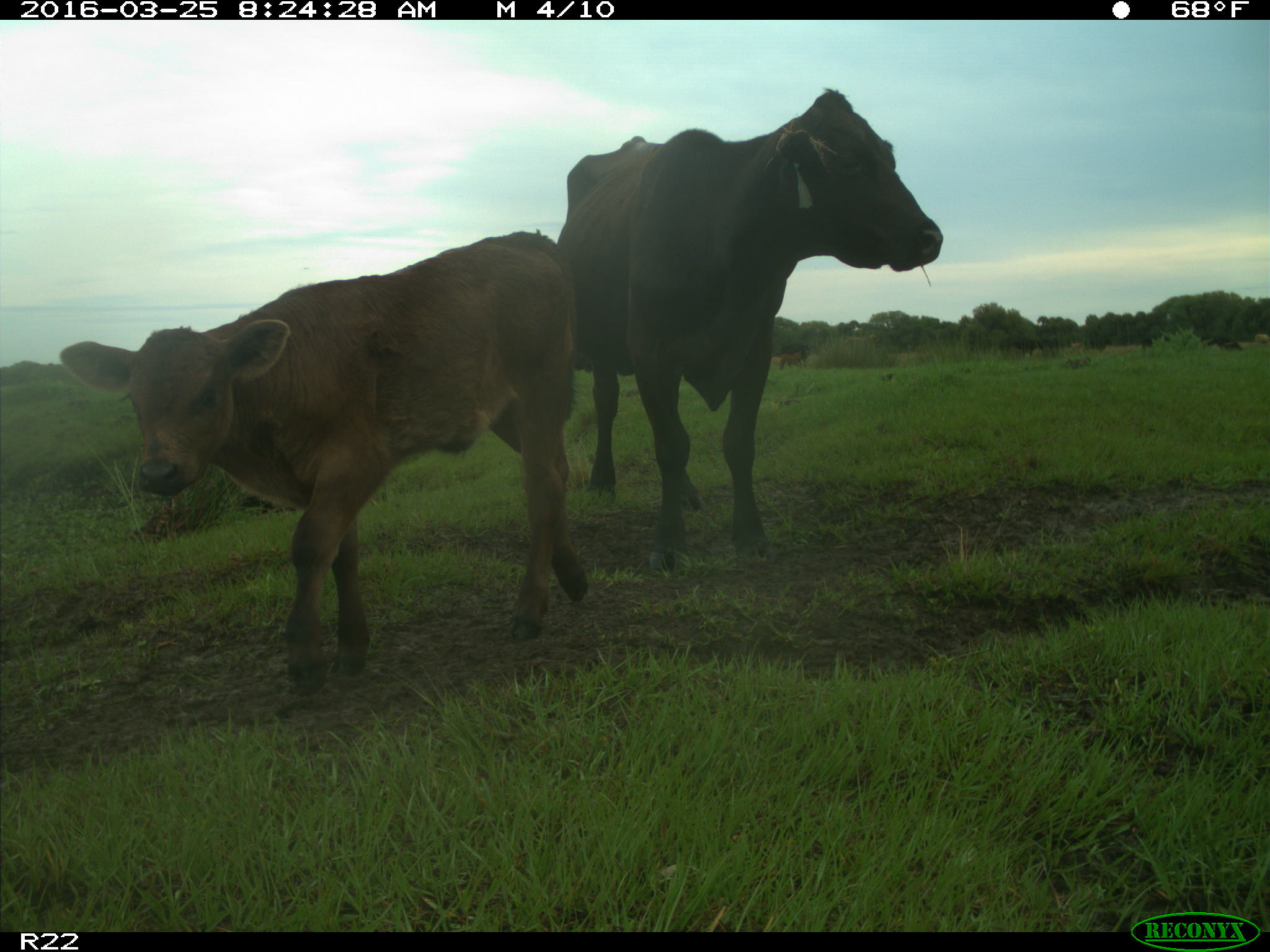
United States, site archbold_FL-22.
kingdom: Animalia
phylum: Chordata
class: Mammalia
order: Artiodactyla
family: Bovidae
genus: Bos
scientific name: Bos taurus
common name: domestic cow